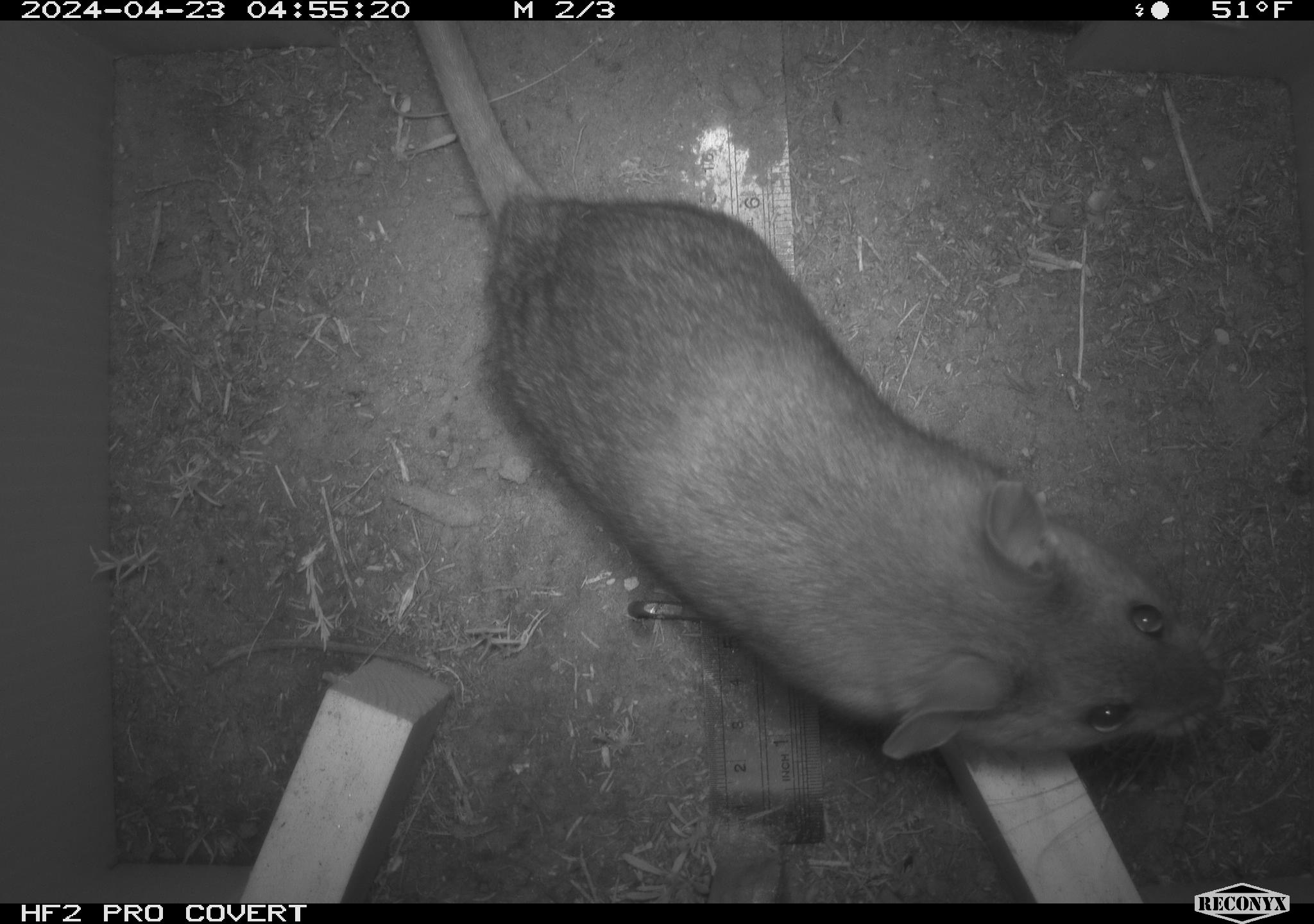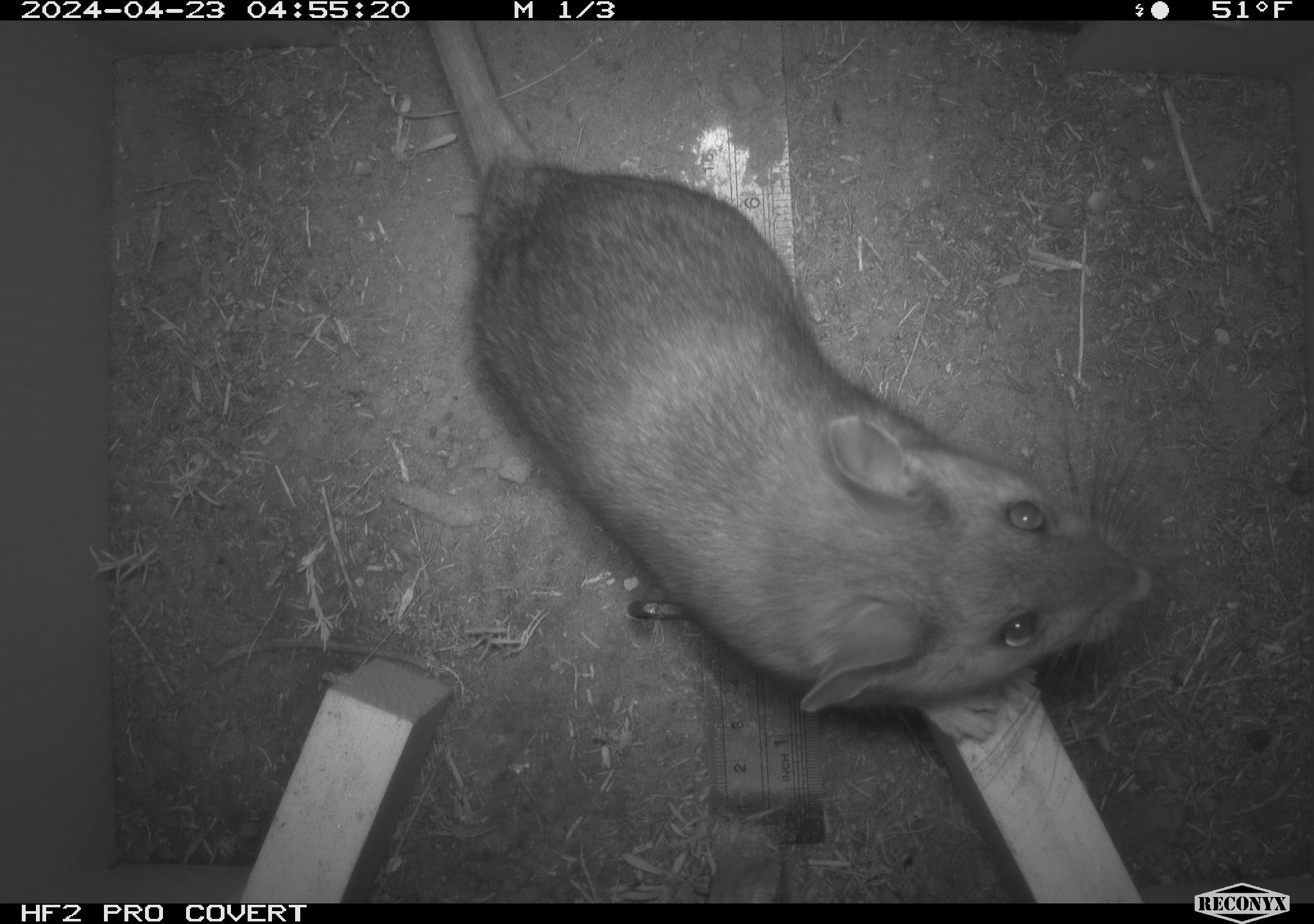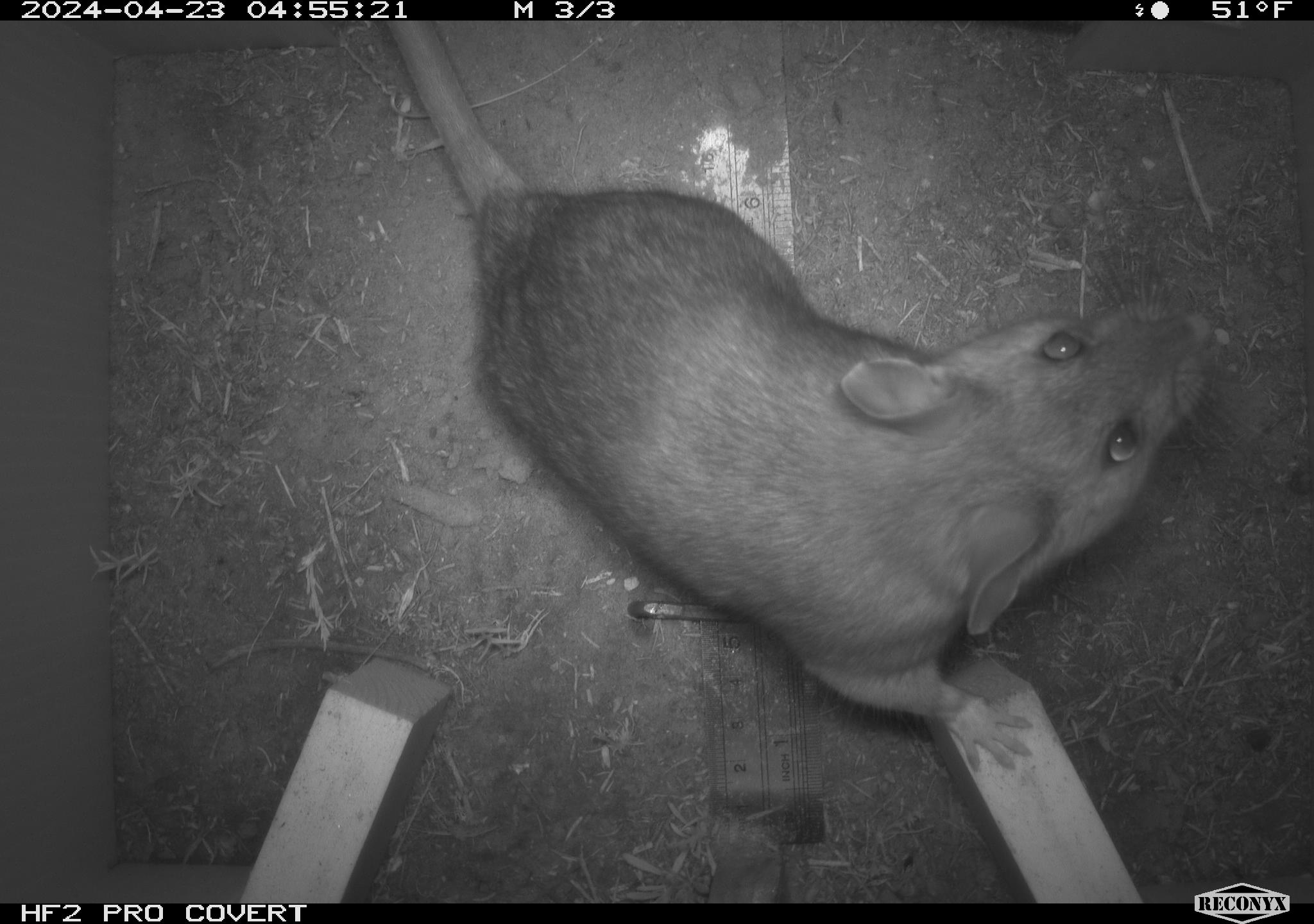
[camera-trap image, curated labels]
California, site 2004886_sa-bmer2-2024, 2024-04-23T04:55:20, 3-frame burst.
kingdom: Animalia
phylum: Chordata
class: Mammalia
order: Rodentia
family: Muridae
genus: Rattus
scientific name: Rattus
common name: rat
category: rattus species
Rattus species (rat) (Rattus).